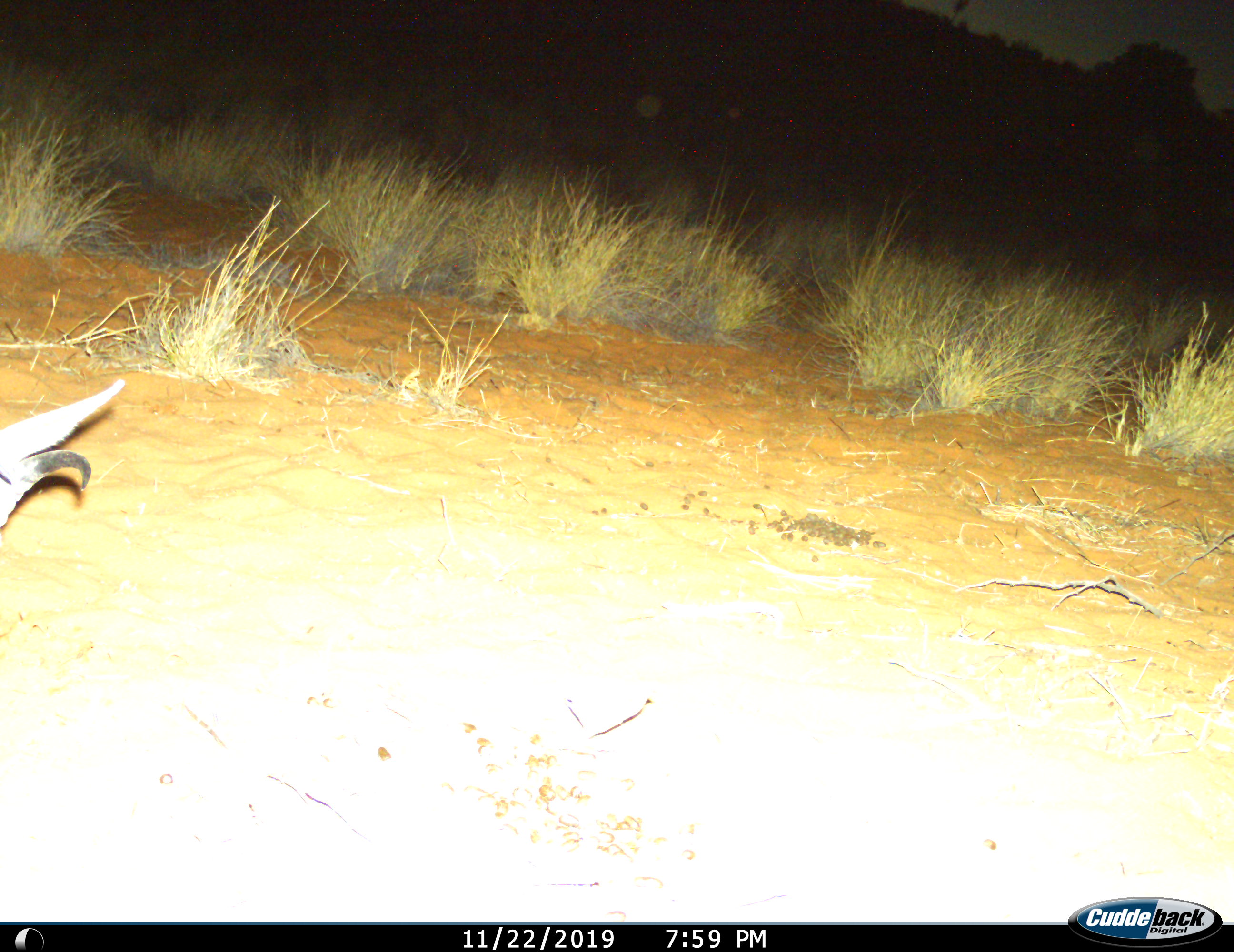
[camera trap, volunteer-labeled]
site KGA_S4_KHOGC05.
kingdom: Animalia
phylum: Chordata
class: Mammalia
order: Artiodactyla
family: Bovidae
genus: Antidorcas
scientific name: Antidorcas marsupialis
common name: springbok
Springbok (Antidorcas marsupialis), count 1. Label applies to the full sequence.